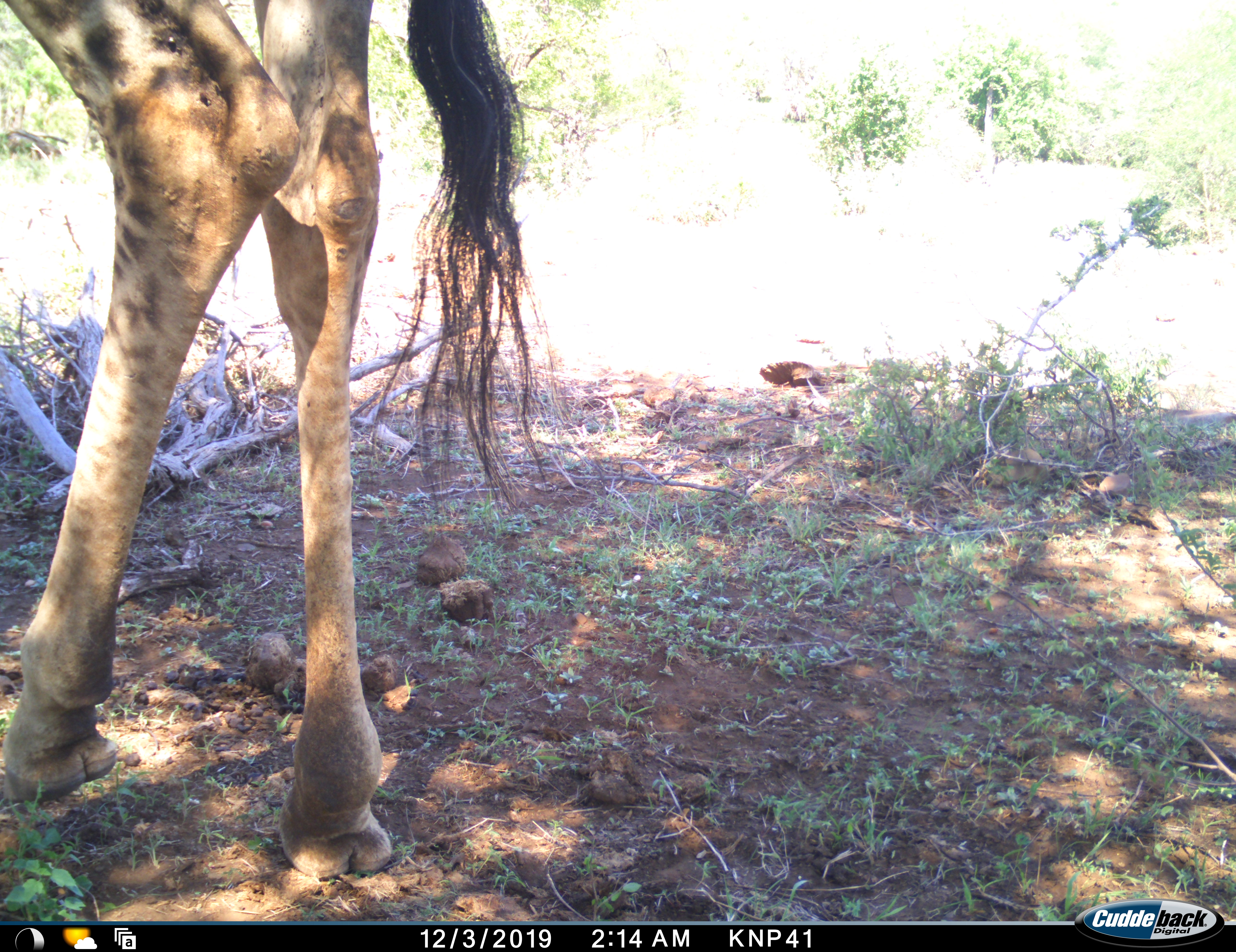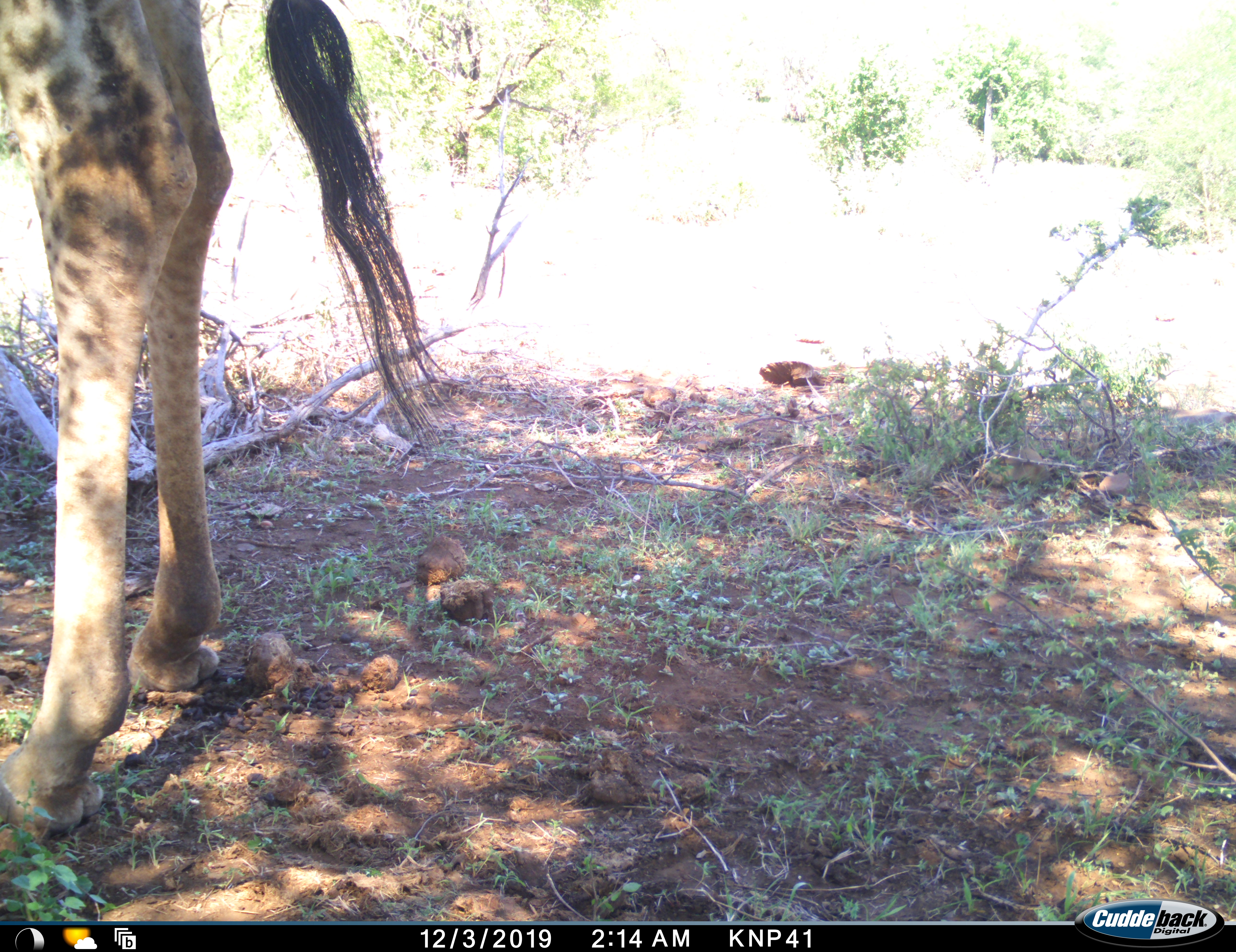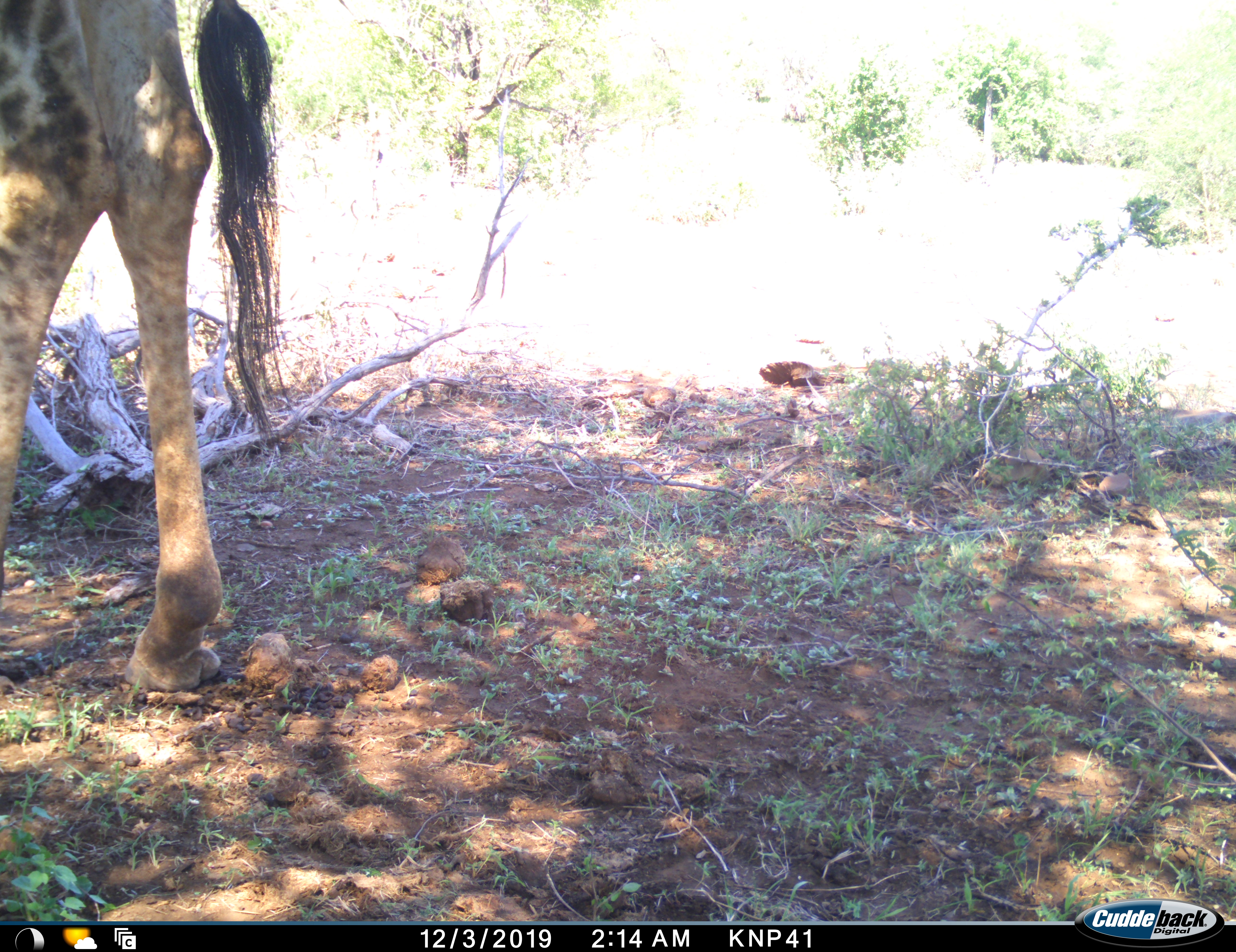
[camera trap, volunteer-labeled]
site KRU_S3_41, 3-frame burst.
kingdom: Animalia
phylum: Chordata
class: Mammalia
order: Artiodactyla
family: Giraffidae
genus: Giraffa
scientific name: Giraffa camelopardalis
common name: giraffe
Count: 1.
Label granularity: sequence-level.